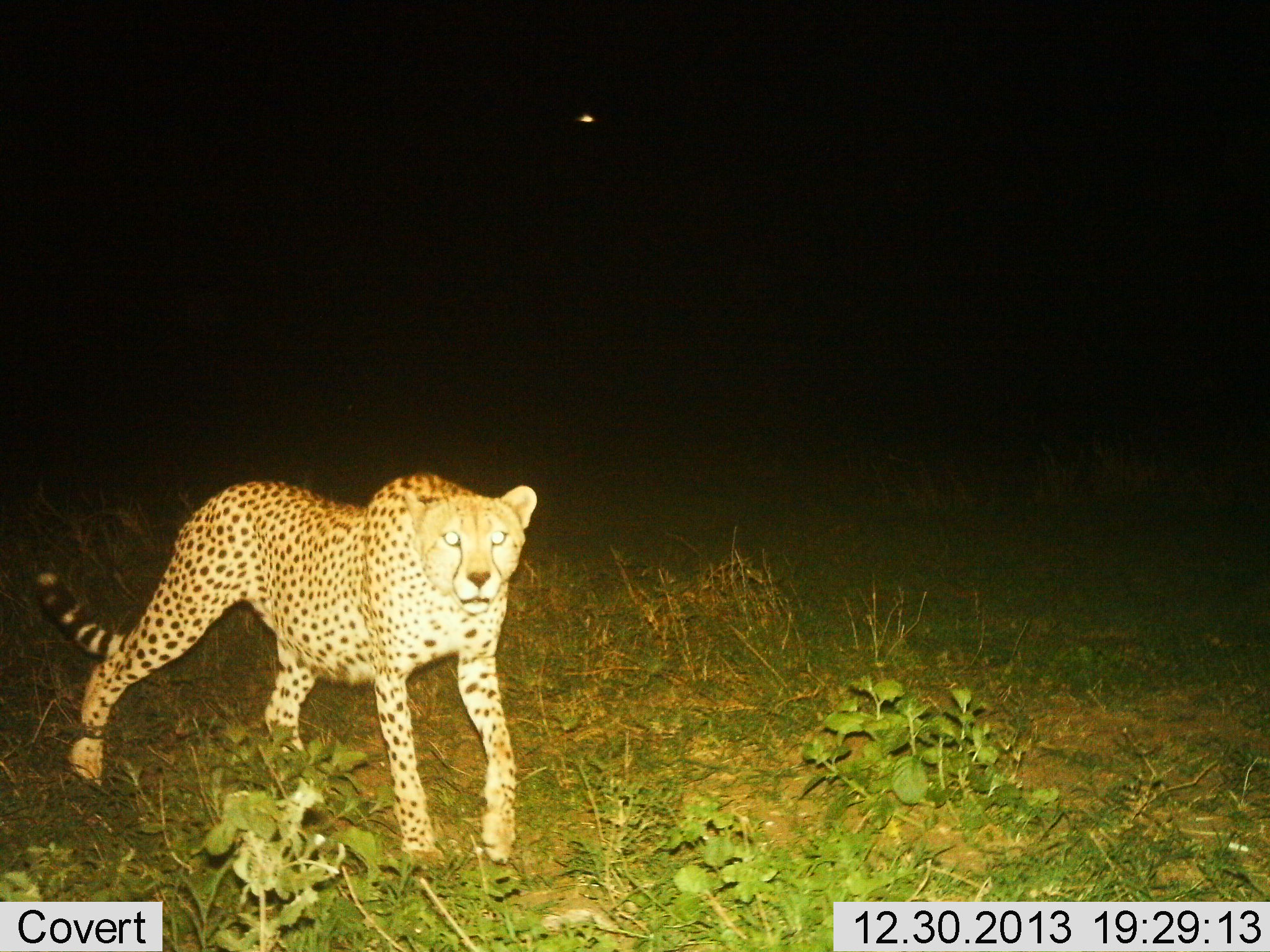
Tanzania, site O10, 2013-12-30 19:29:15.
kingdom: Animalia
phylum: Chordata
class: Mammalia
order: Carnivora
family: Felidae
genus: Acinonyx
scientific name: Acinonyx jubatus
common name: cheetah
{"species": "cheetah (Acinonyx jubatus)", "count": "1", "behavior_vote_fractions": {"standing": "10%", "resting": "0%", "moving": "90%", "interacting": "0%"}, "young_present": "0%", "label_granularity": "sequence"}